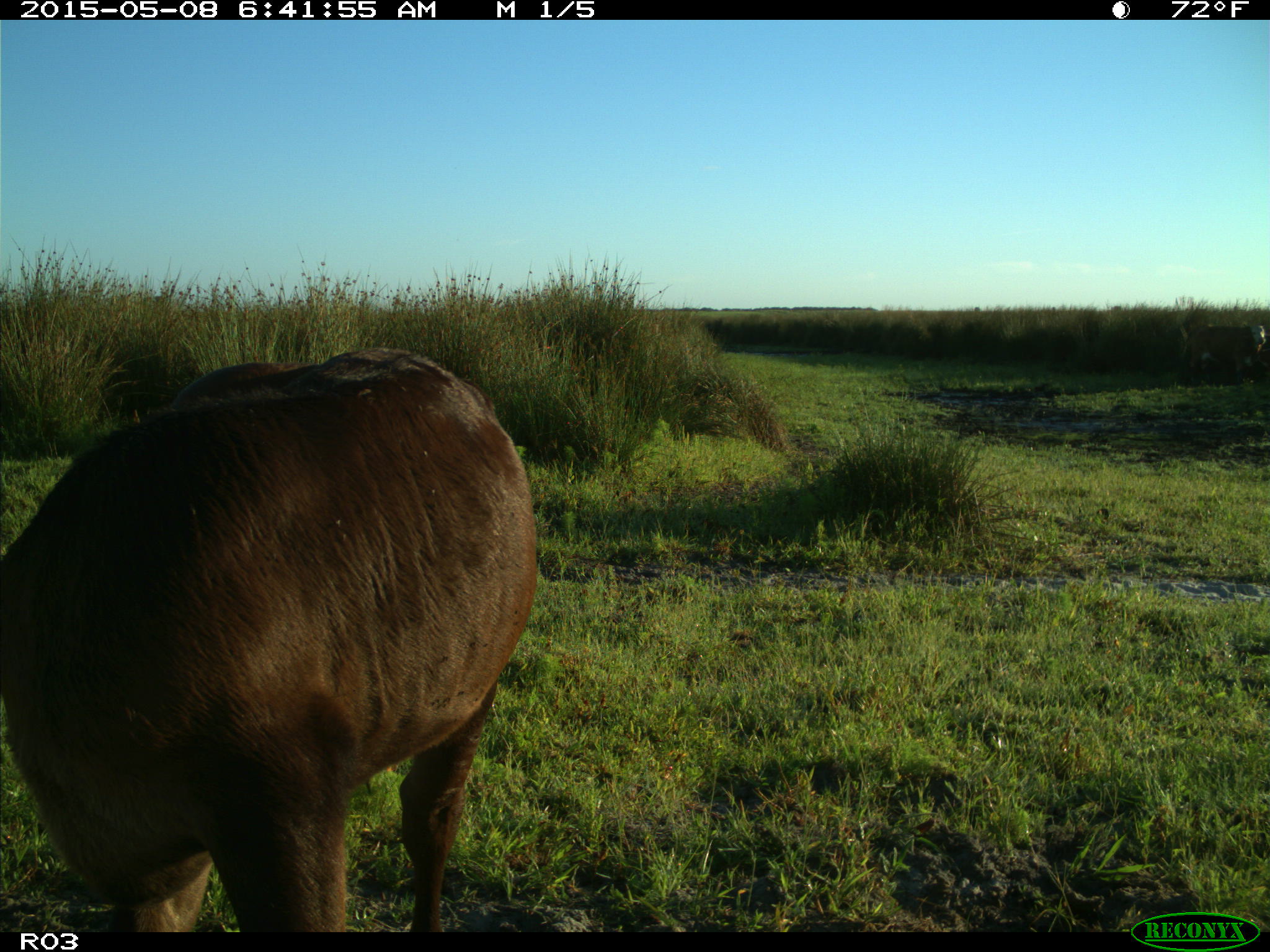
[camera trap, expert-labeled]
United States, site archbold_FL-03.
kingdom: Animalia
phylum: Chordata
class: Mammalia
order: Artiodactyla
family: Bovidae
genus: Bos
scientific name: Bos taurus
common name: domestic cow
Bos taurus (domestic cow).